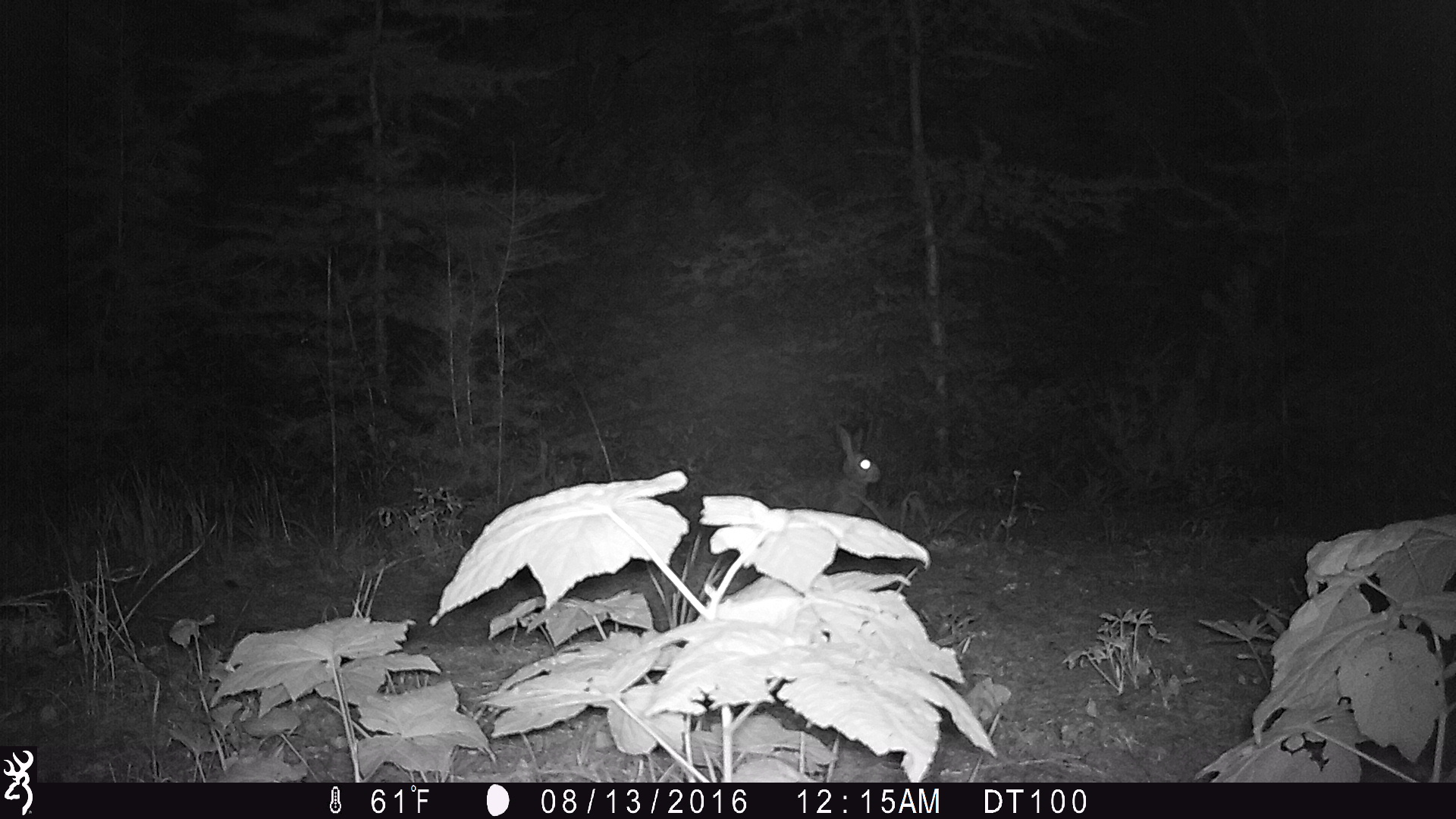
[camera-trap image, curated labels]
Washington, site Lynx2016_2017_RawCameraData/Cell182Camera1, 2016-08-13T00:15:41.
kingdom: Animalia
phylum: Chordata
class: Mammalia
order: Lagomorpha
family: Leporidae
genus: Lepus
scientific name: Lepus americanus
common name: snowshoe hare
Lepus americanus (snowshoe hare). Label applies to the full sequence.